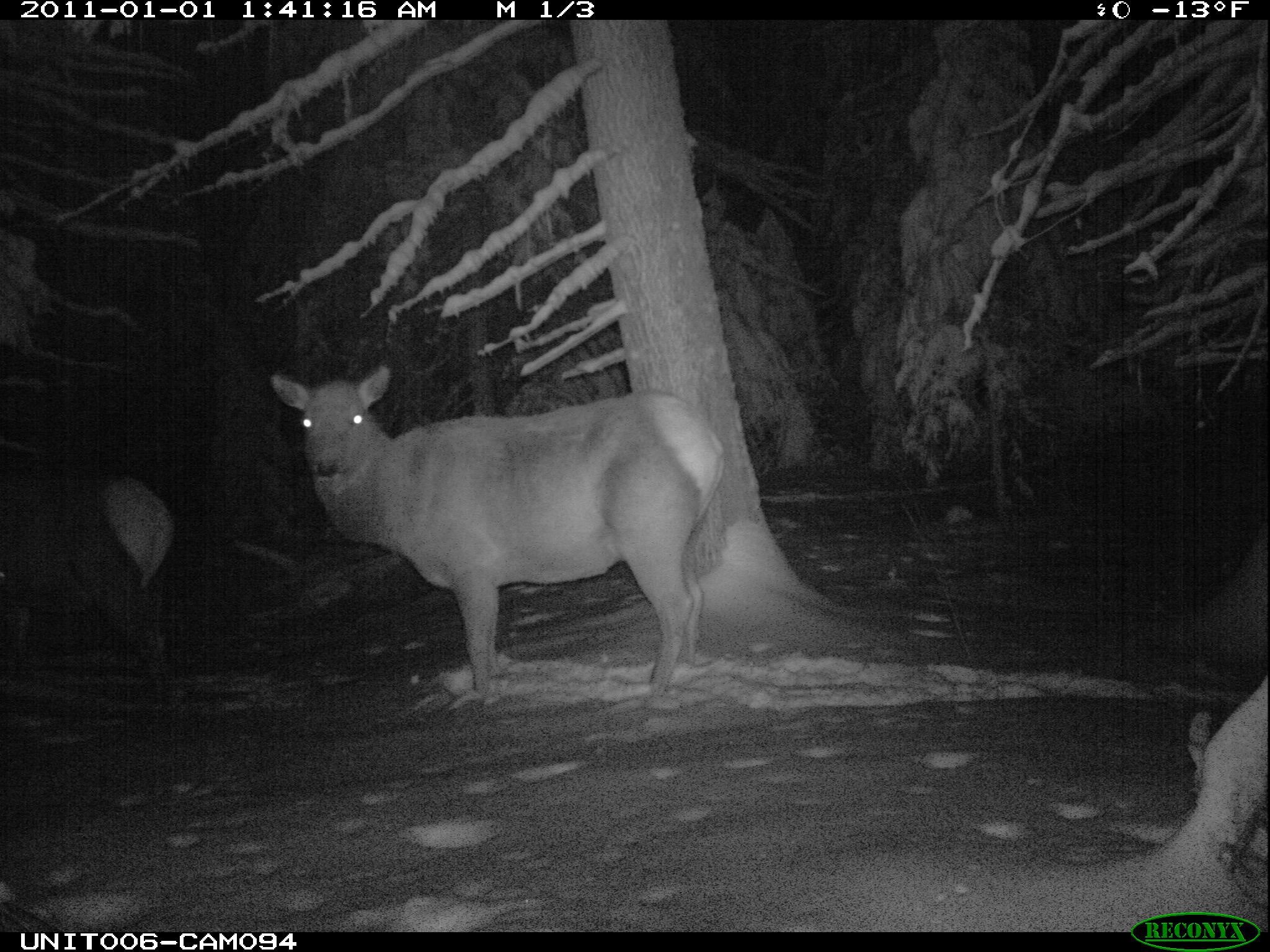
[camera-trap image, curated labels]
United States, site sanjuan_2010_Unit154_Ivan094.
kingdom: Animalia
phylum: Chordata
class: Mammalia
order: Artiodactyla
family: Cervidae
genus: Cervus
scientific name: Cervus elaphus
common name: red deer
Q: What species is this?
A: Cervus elaphus (red deer).